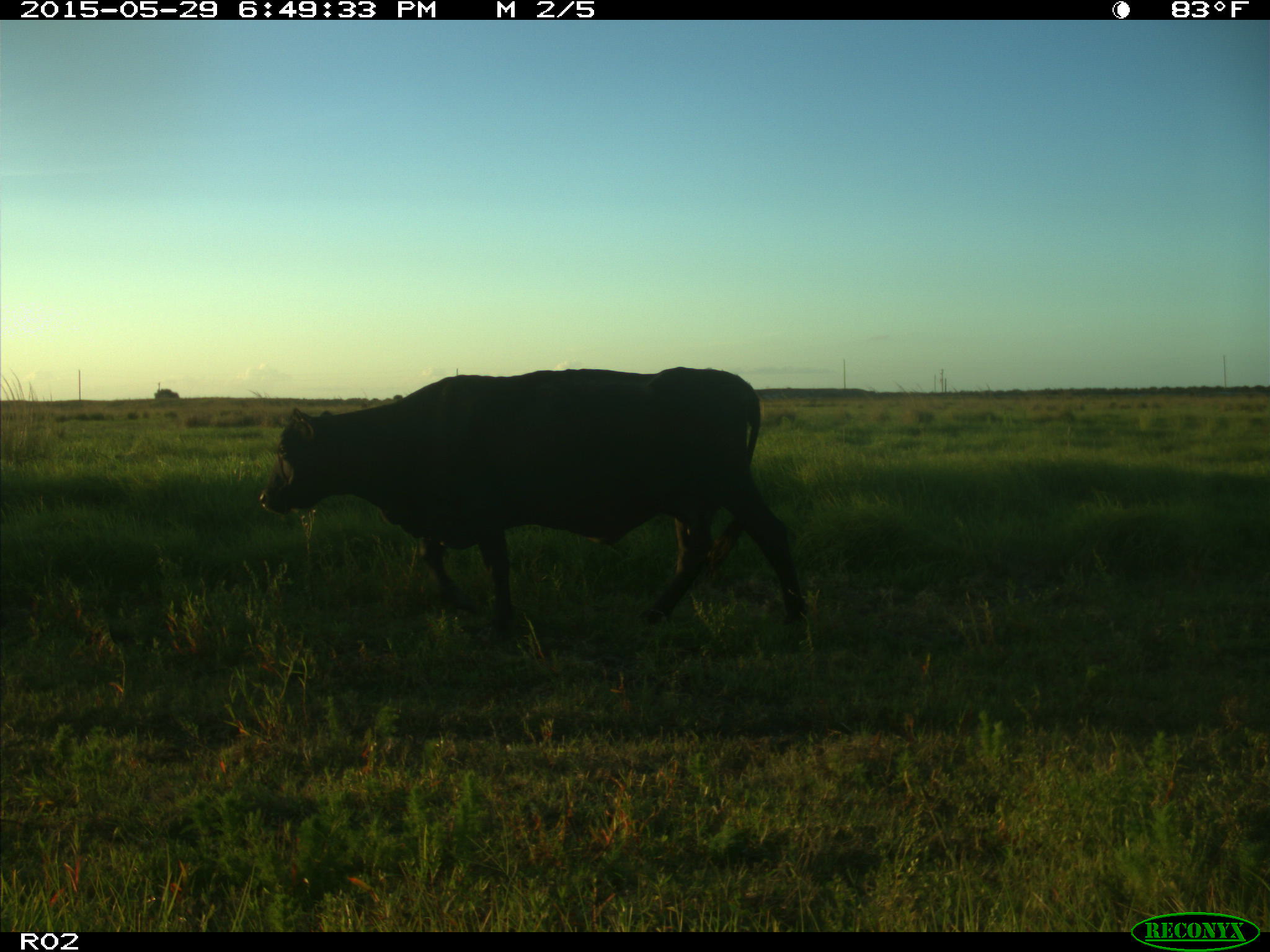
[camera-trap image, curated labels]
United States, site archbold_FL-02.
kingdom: Animalia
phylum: Chordata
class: Mammalia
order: Artiodactyla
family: Bovidae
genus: Bos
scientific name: Bos taurus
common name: domestic cow